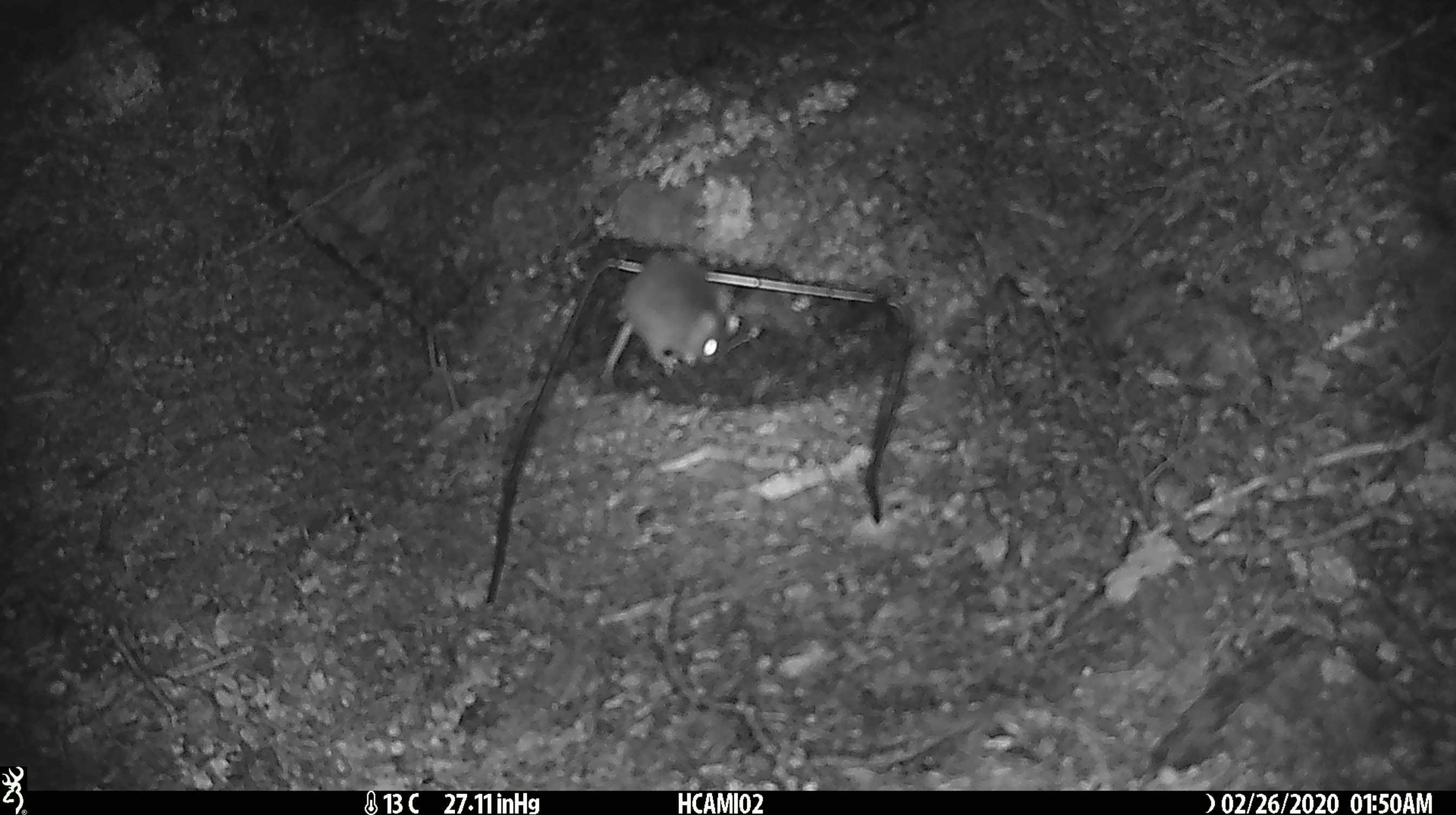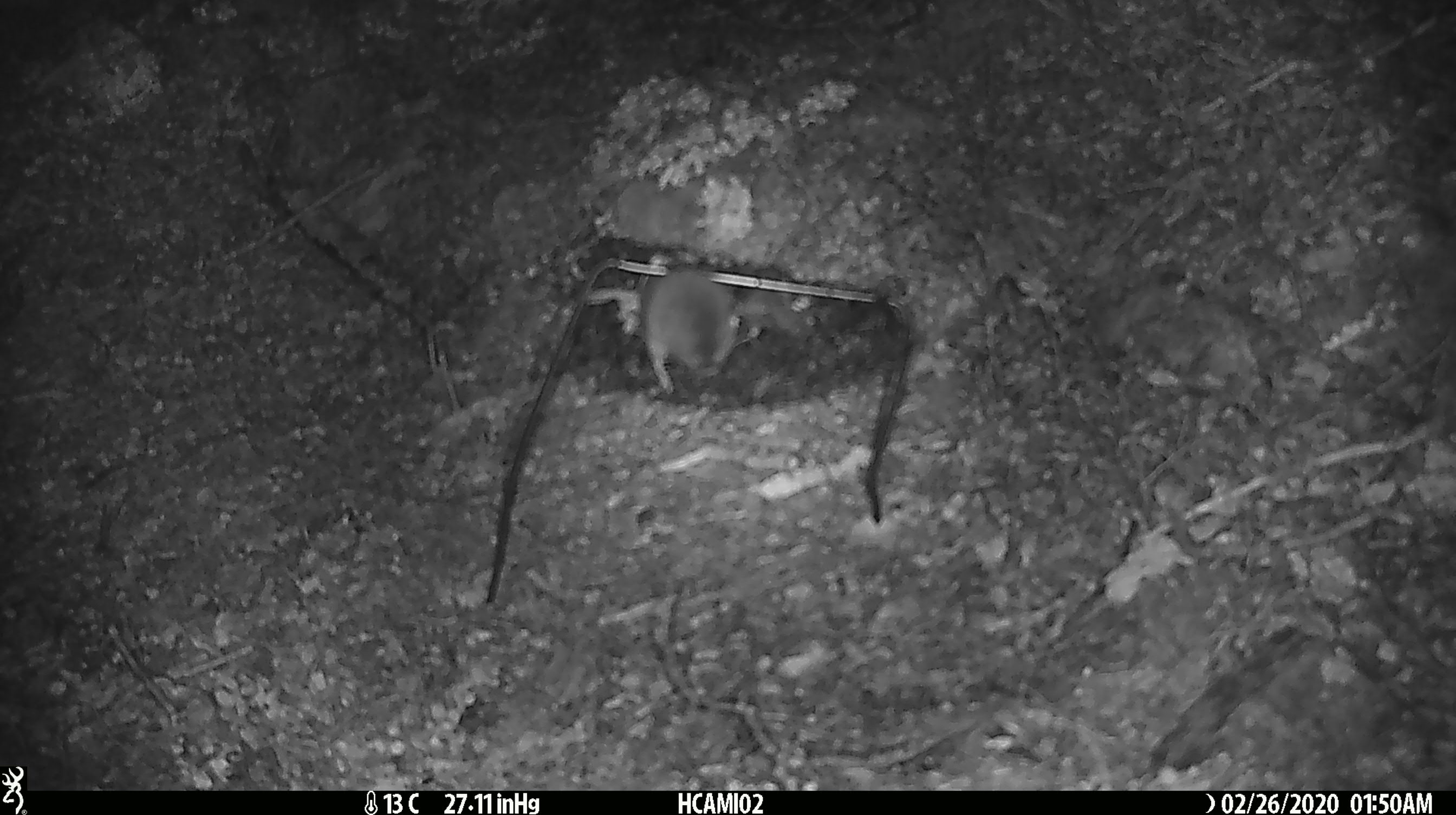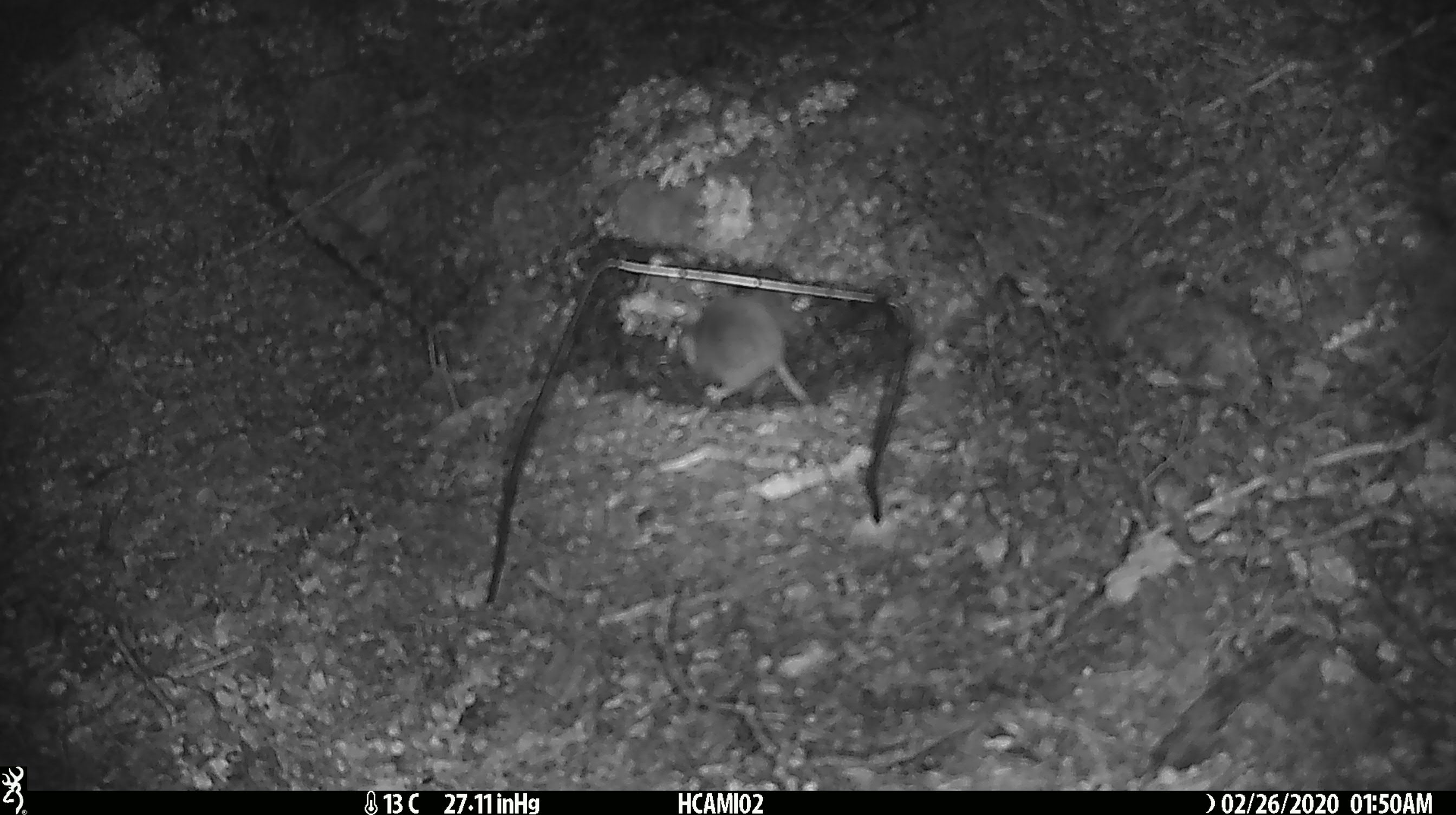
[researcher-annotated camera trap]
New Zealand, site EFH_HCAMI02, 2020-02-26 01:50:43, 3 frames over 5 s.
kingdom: Animalia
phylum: Chordata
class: Mammalia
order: Rodentia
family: Muridae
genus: Mus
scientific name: Mus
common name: mouse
Mouse (Mus).